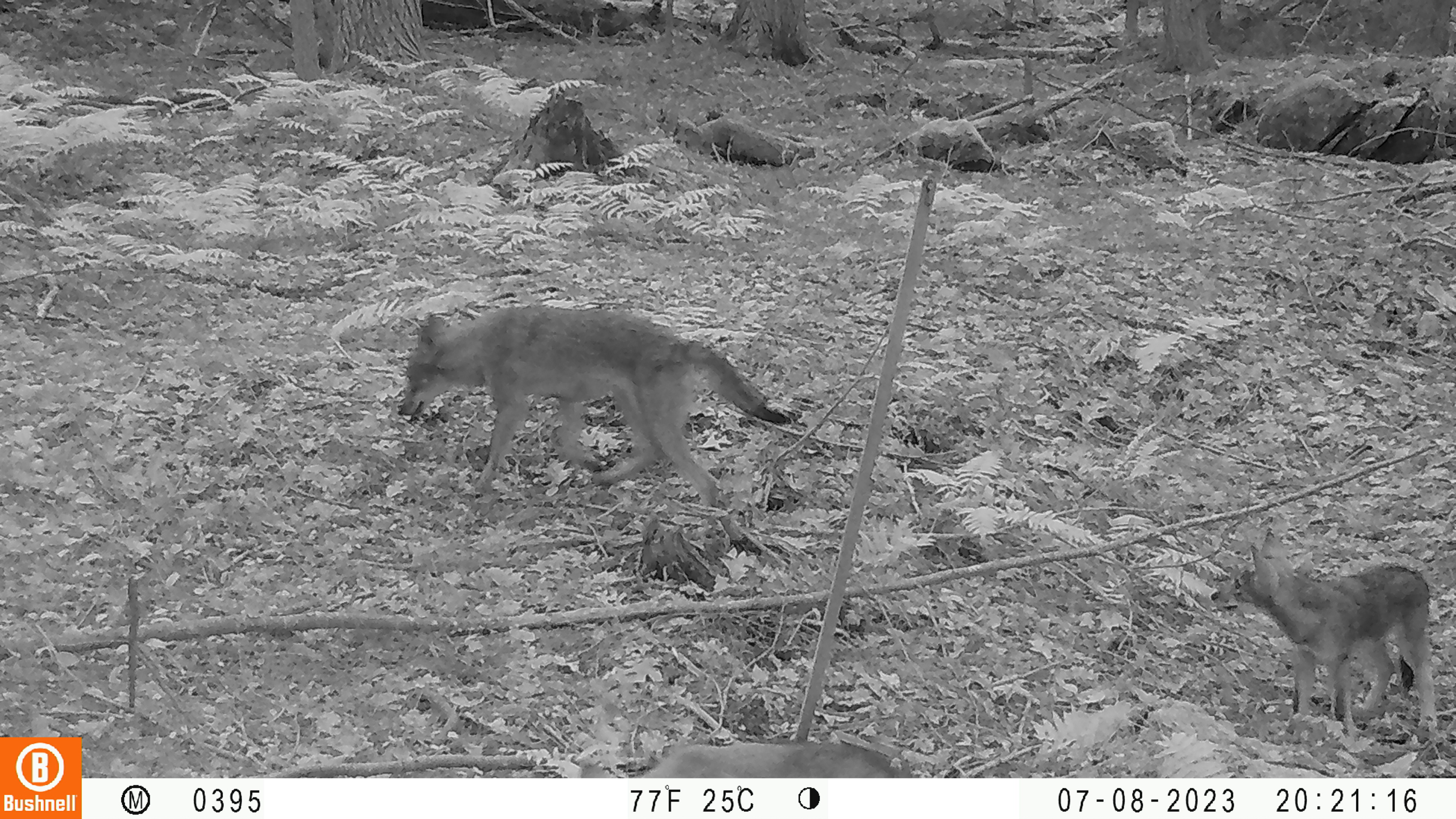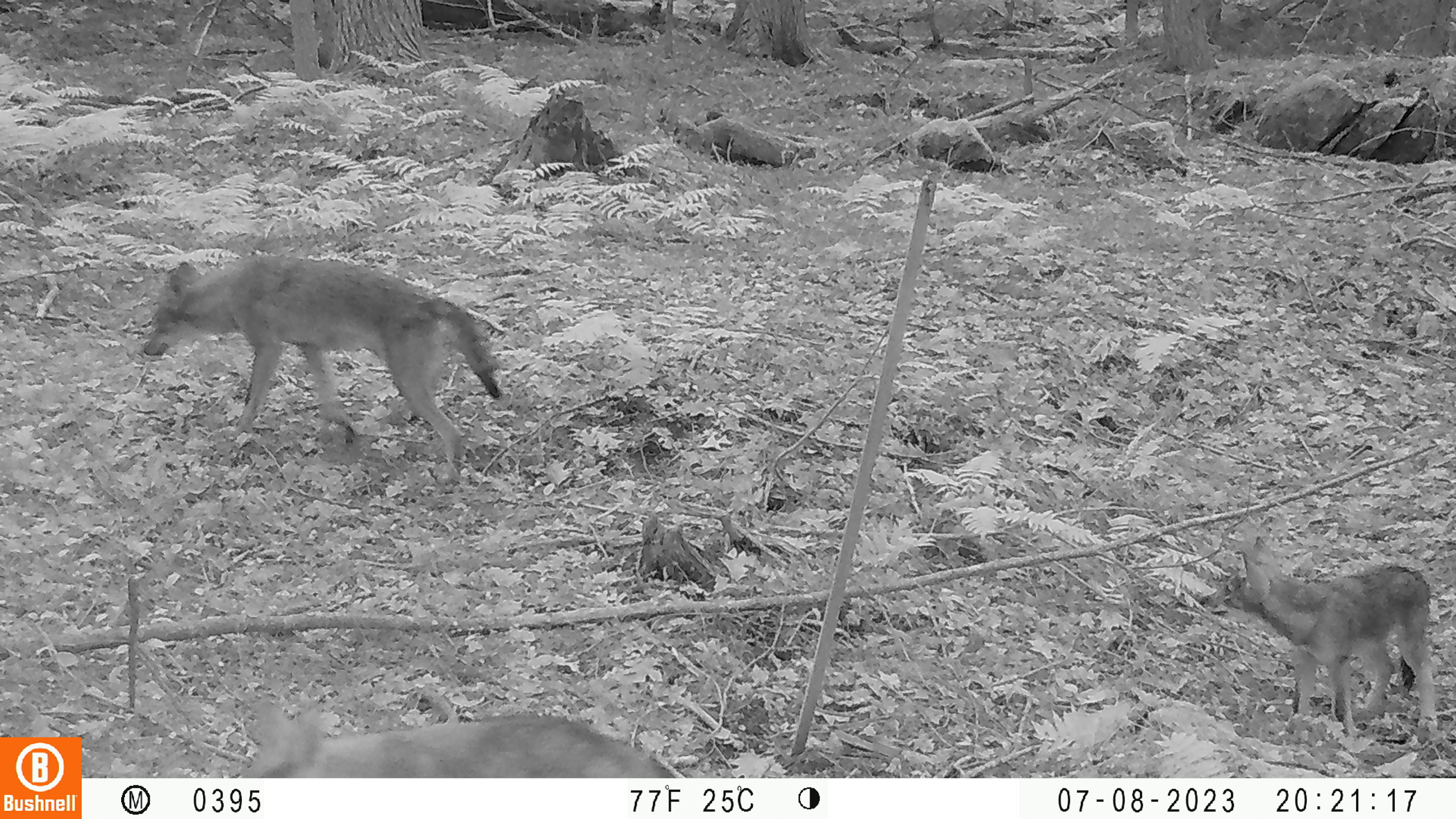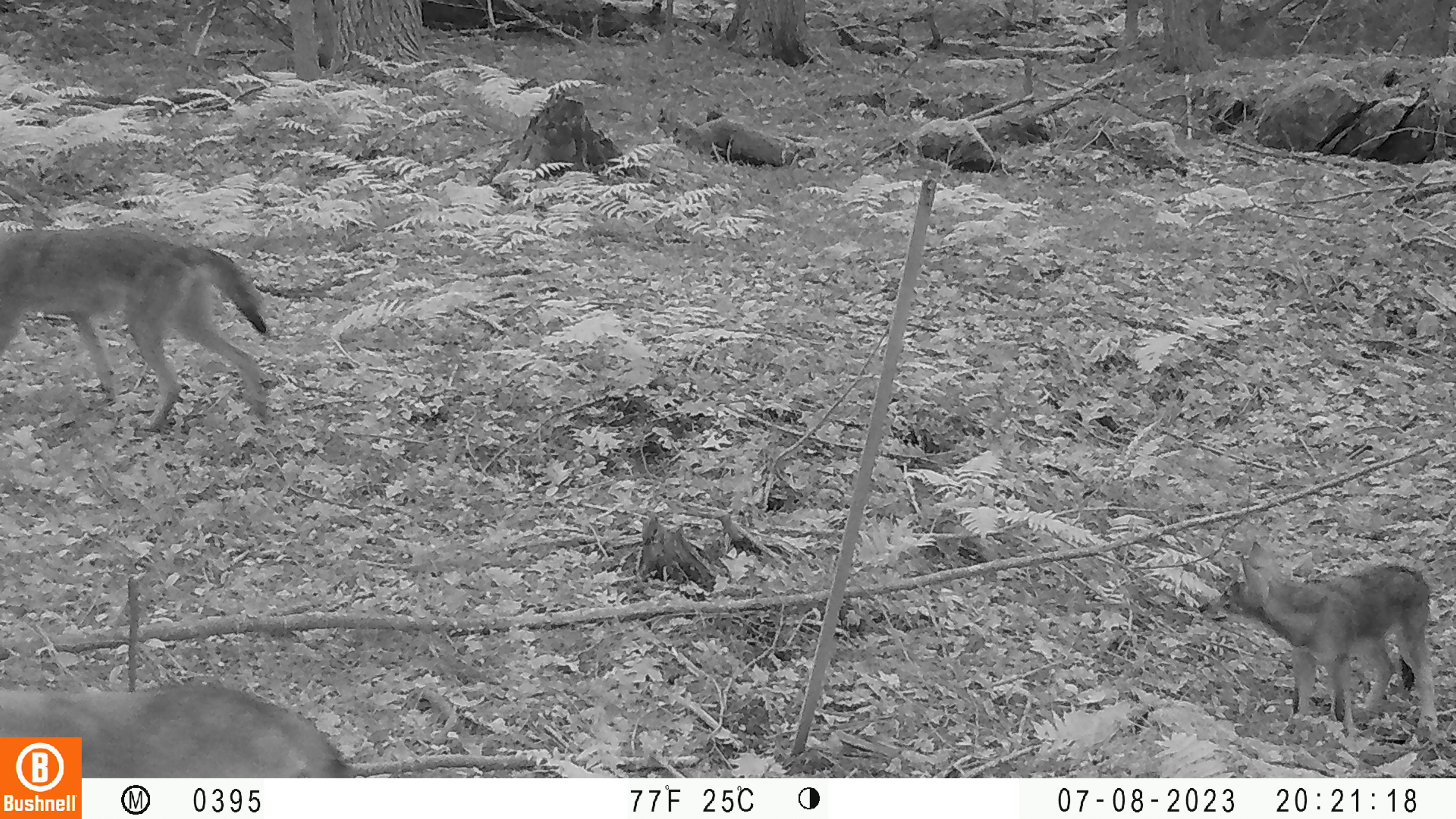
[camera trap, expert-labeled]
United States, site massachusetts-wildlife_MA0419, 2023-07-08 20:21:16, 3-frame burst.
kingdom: Animalia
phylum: Chordata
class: Mammalia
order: Carnivora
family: Canidae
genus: Urocyon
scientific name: Urocyon cinereoargenteus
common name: gray fox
Gray fox (Urocyon cinereoargenteus).